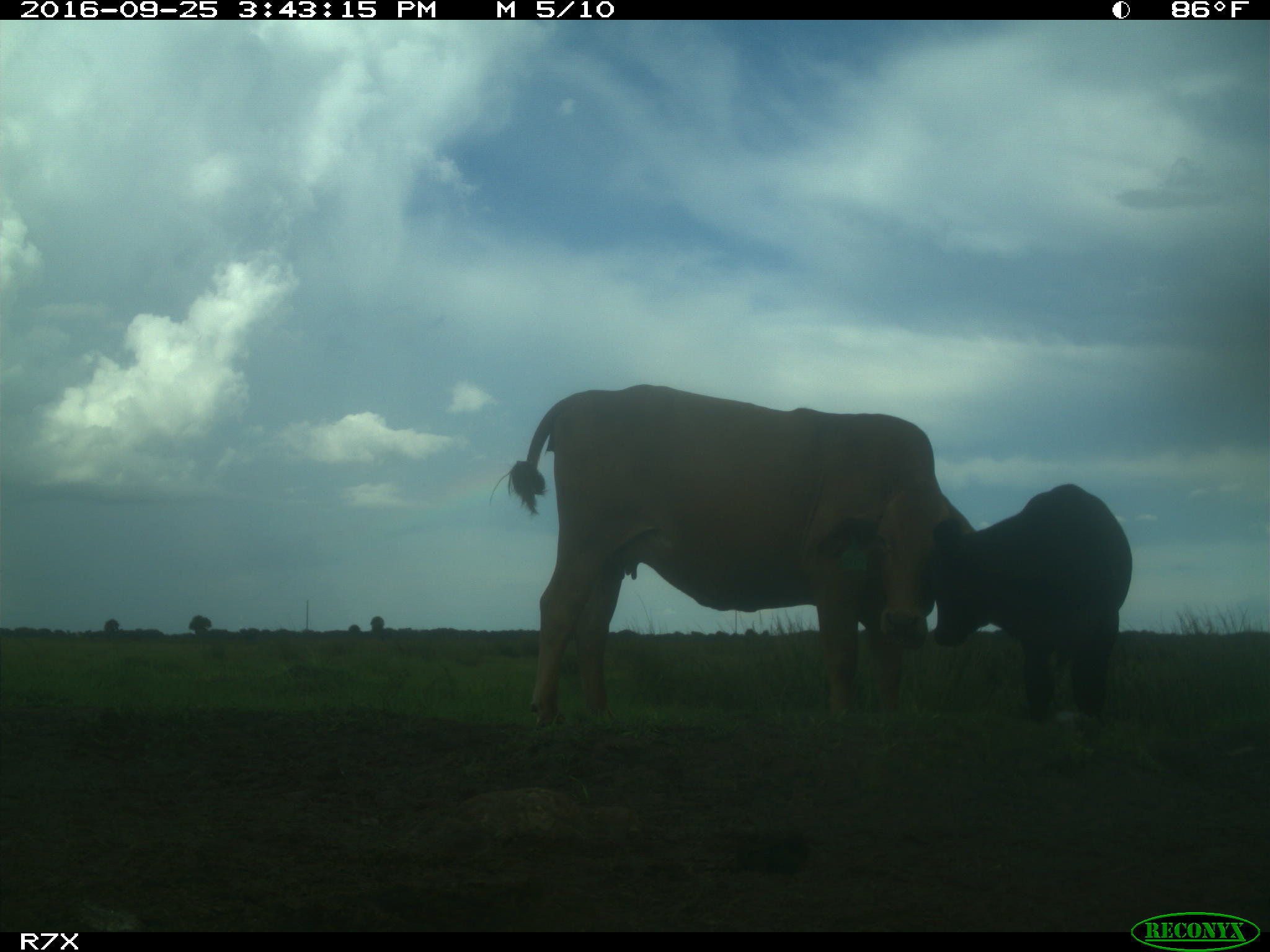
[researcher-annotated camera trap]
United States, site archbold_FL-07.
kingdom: Animalia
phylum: Chordata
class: Mammalia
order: Artiodactyla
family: Bovidae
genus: Bos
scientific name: Bos taurus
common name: domestic cow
Bos taurus (domestic cow).